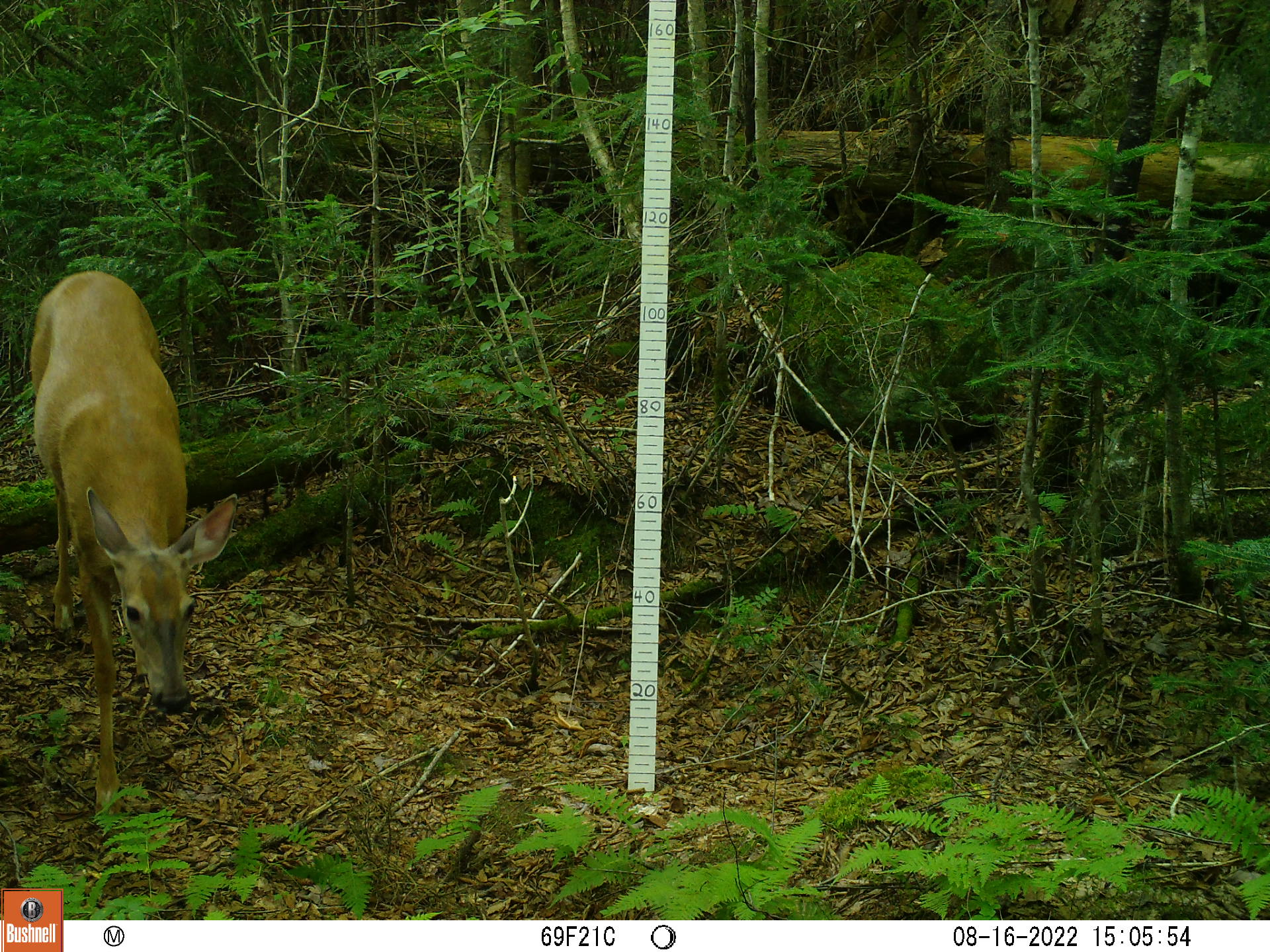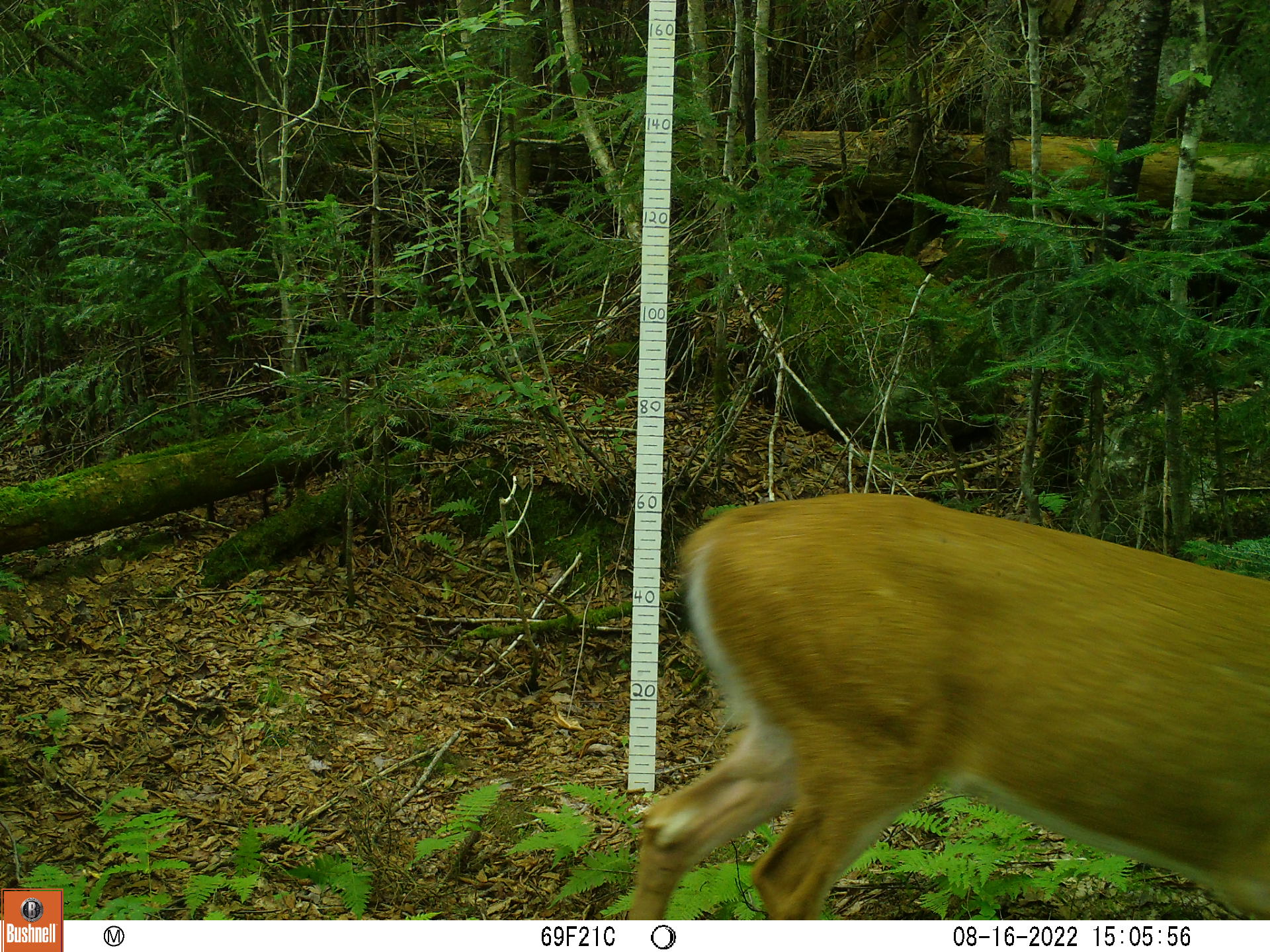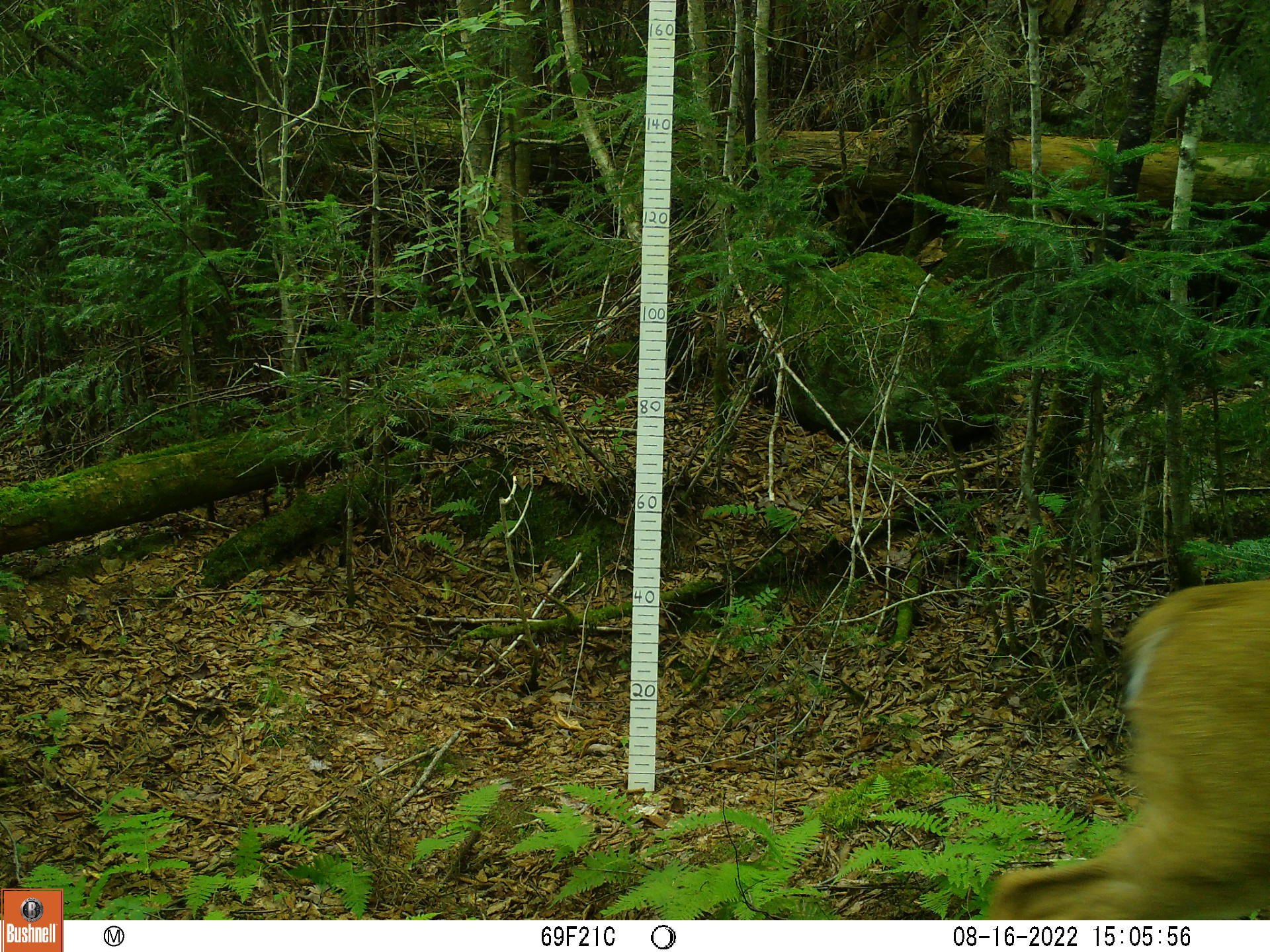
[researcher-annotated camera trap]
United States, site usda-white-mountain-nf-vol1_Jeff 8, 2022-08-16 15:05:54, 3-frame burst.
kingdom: Animalia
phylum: Chordata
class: Mammalia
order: Artiodactyla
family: Cervidae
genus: Odocoileus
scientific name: Odocoileus virginianus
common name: white-tailed deer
White-tailed deer (Odocoileus virginianus).